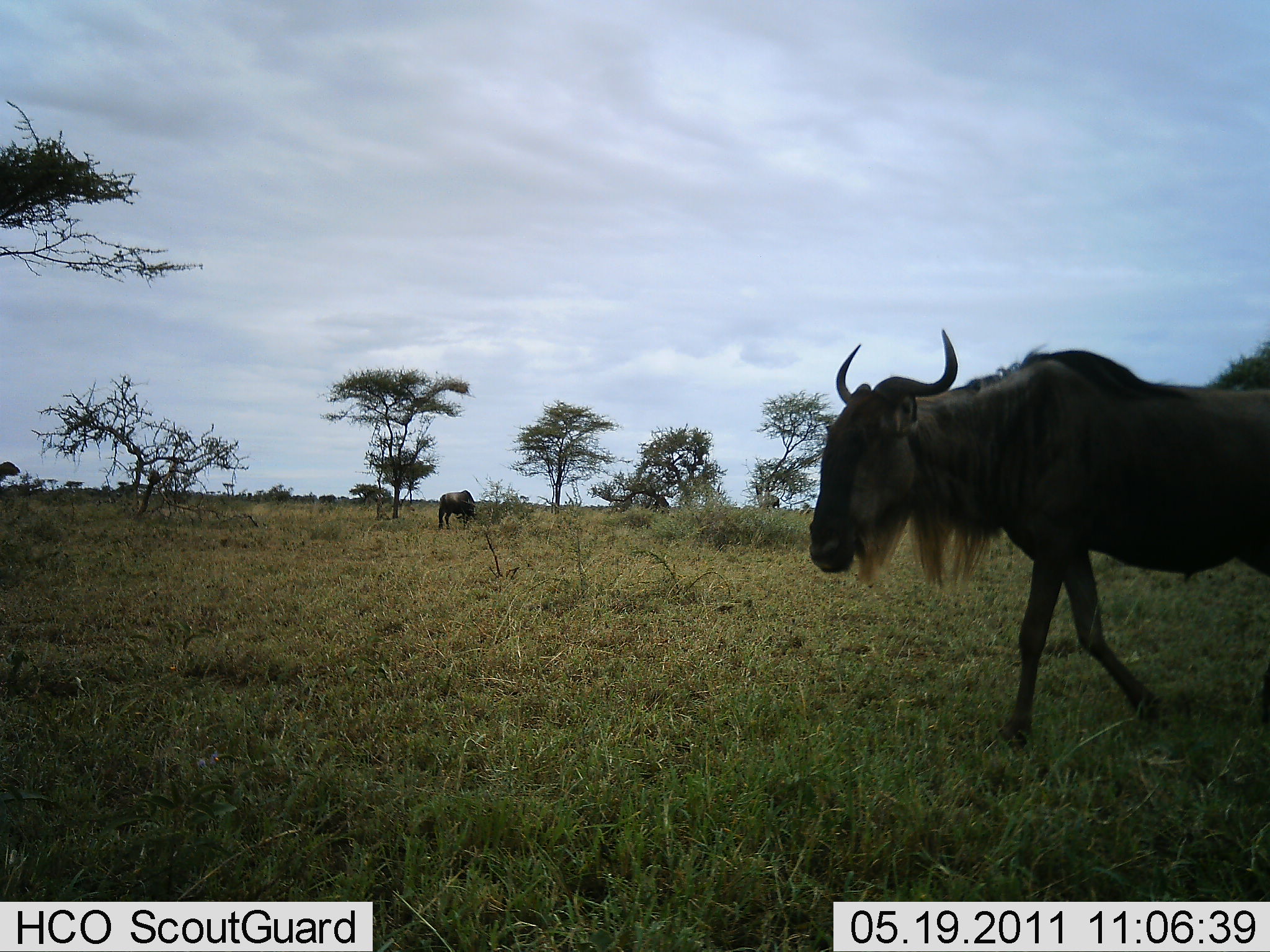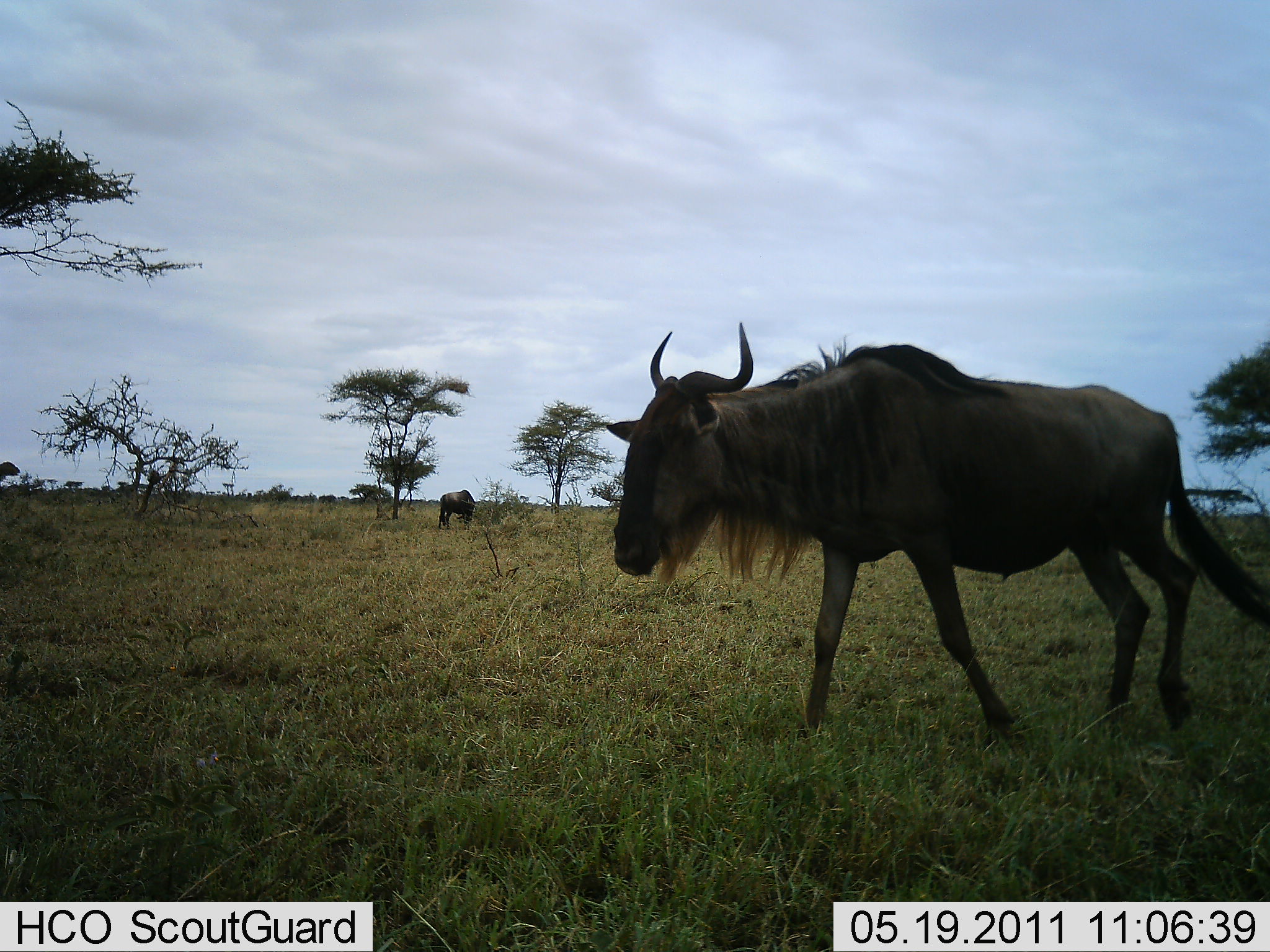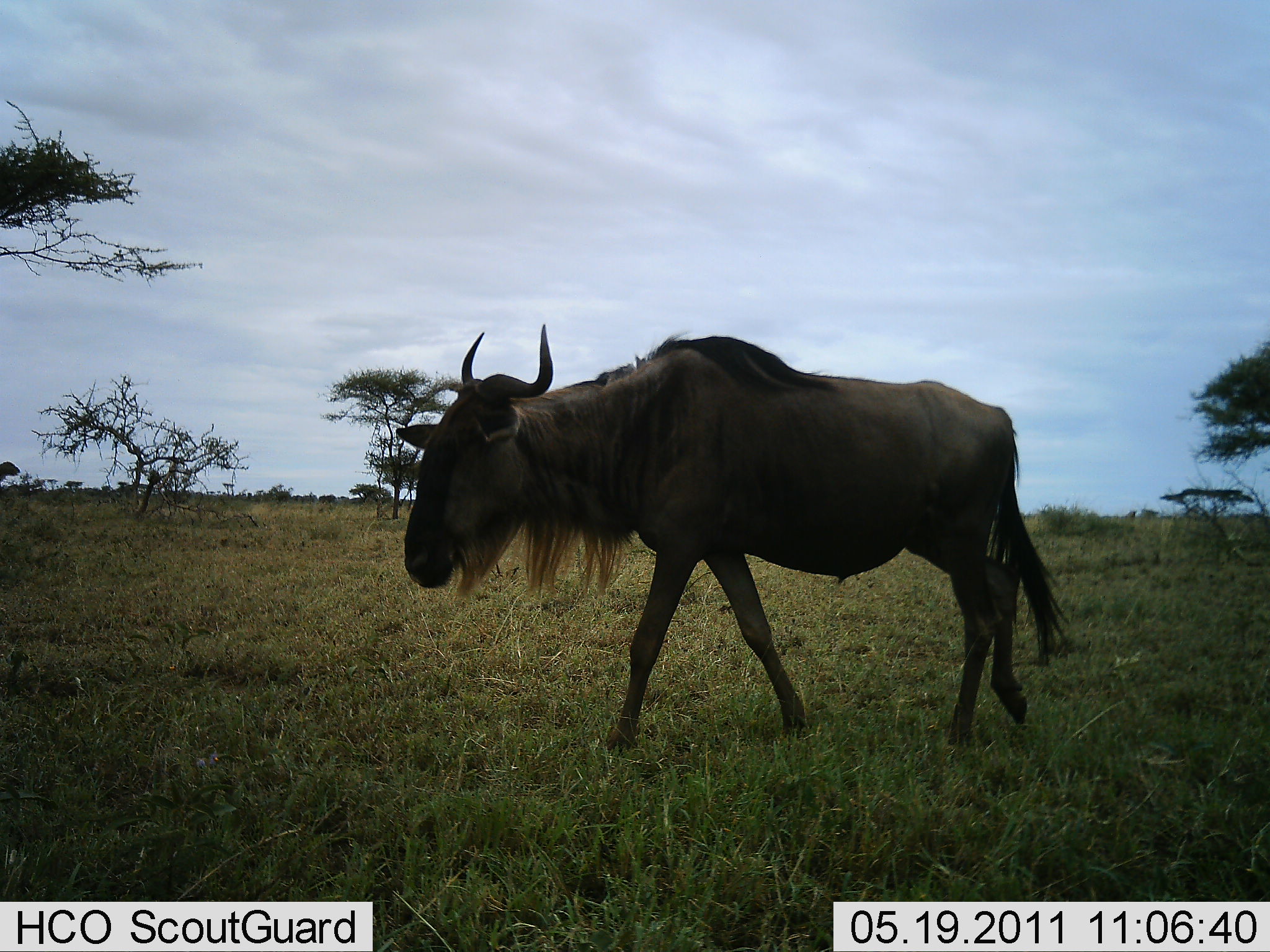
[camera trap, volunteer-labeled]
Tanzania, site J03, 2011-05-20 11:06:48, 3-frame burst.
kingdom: Animalia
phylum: Chordata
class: Mammalia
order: Artiodactyla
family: Bovidae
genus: Connochaetes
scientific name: Connochaetes taurinus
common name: blue wildebeest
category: wildebeest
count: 2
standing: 42%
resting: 0%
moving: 92%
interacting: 0%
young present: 0%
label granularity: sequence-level